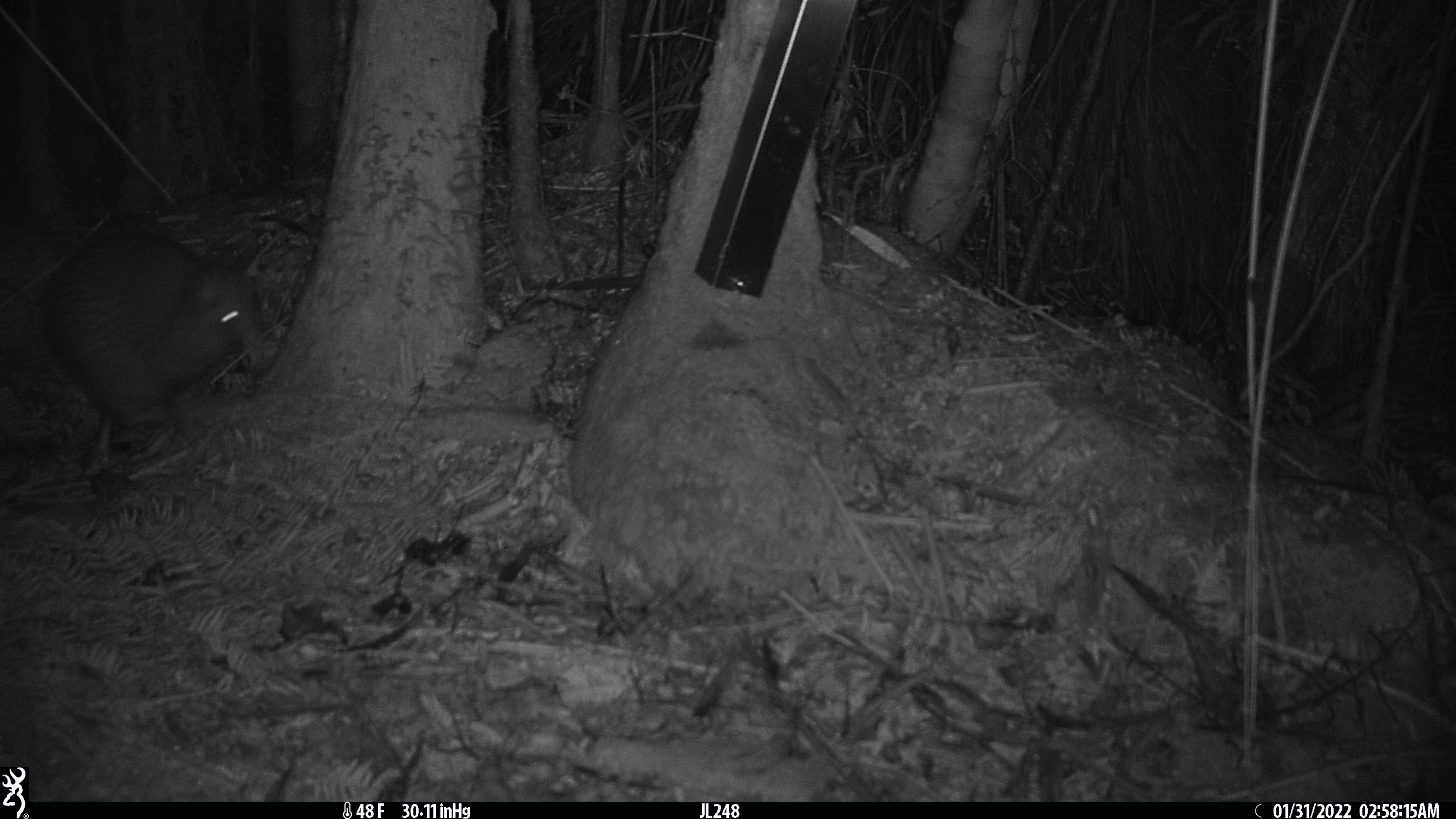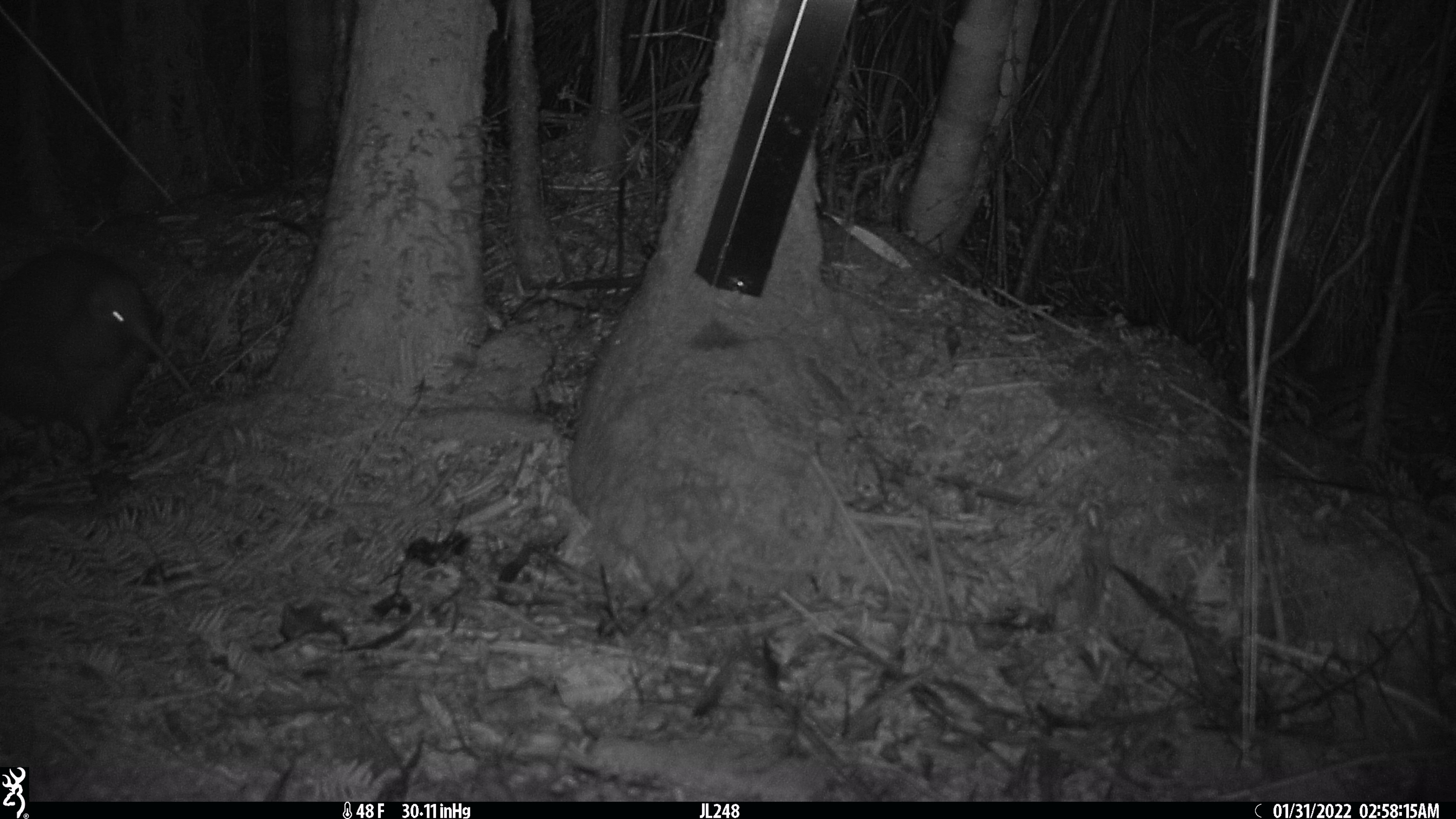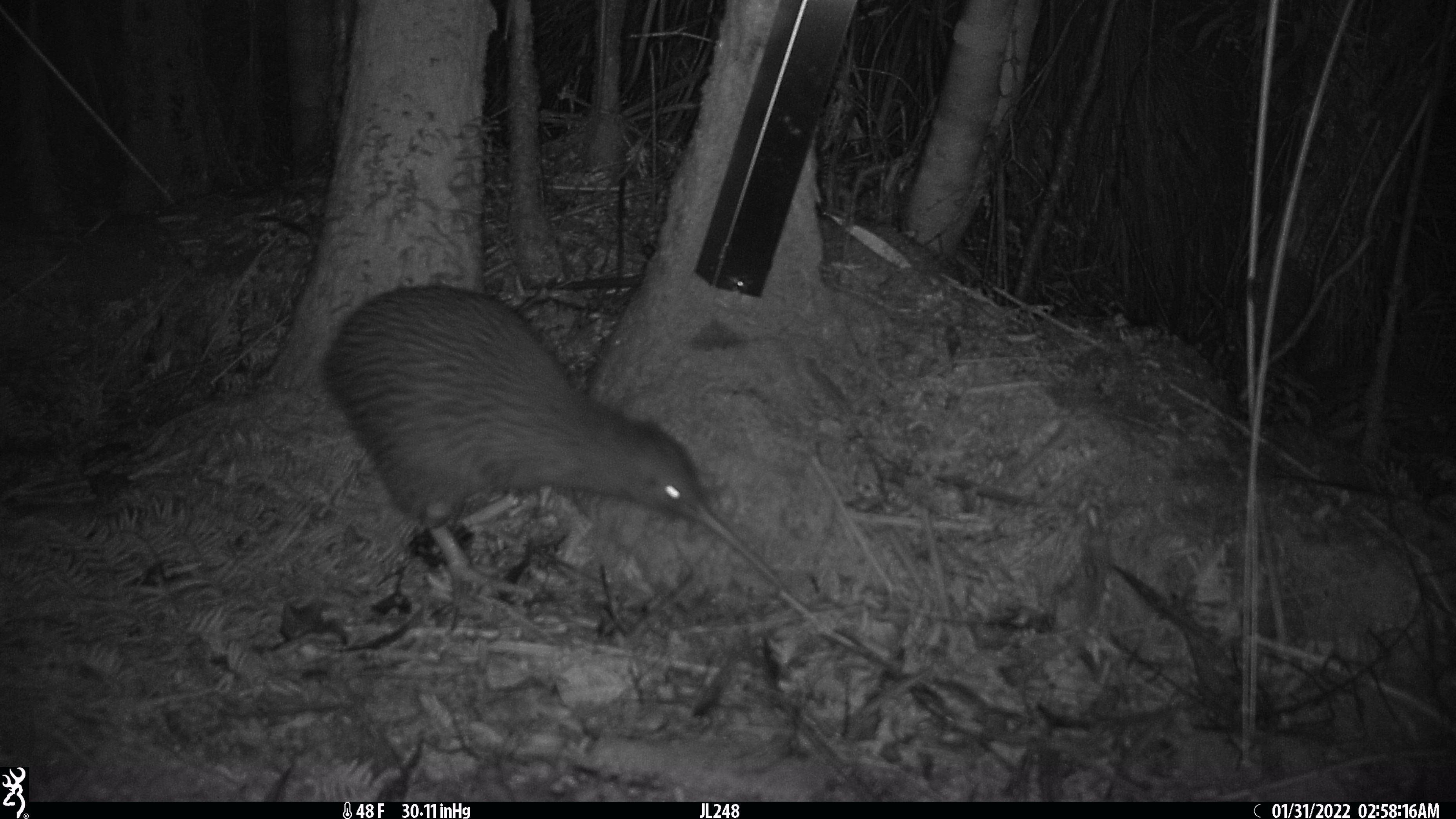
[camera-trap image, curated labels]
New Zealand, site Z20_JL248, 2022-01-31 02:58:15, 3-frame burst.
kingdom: Animalia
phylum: Chordata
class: Aves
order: Apterygiformes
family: Apterygidae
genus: Apteryx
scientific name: Apteryx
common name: kiwi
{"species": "kiwi (Apteryx)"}